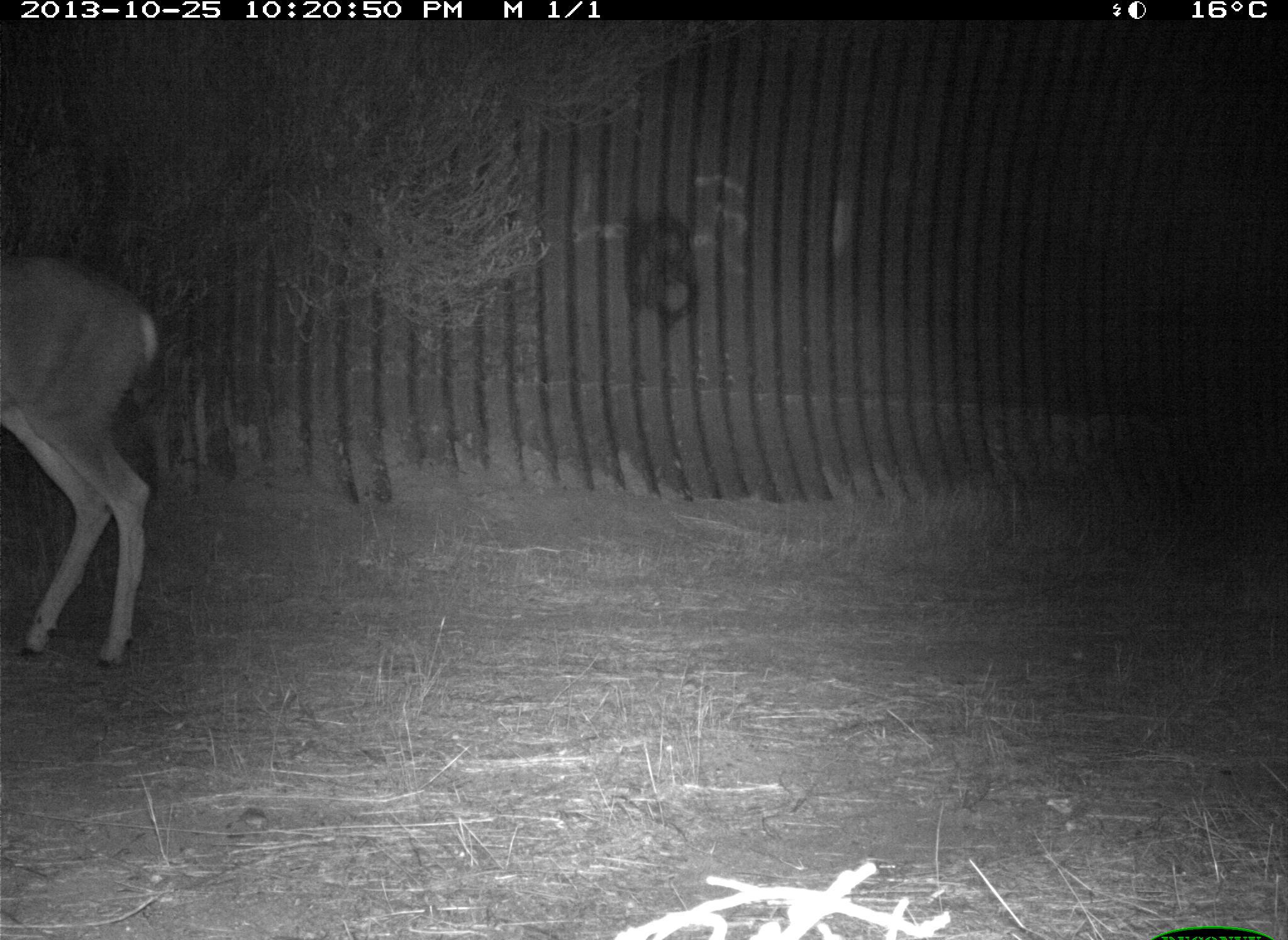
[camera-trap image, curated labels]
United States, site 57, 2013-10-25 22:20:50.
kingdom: Animalia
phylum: Chordata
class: Mammalia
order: Artiodactyla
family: Cervidae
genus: Odocoileus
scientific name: Odocoileus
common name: deer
Deer (Odocoileus).